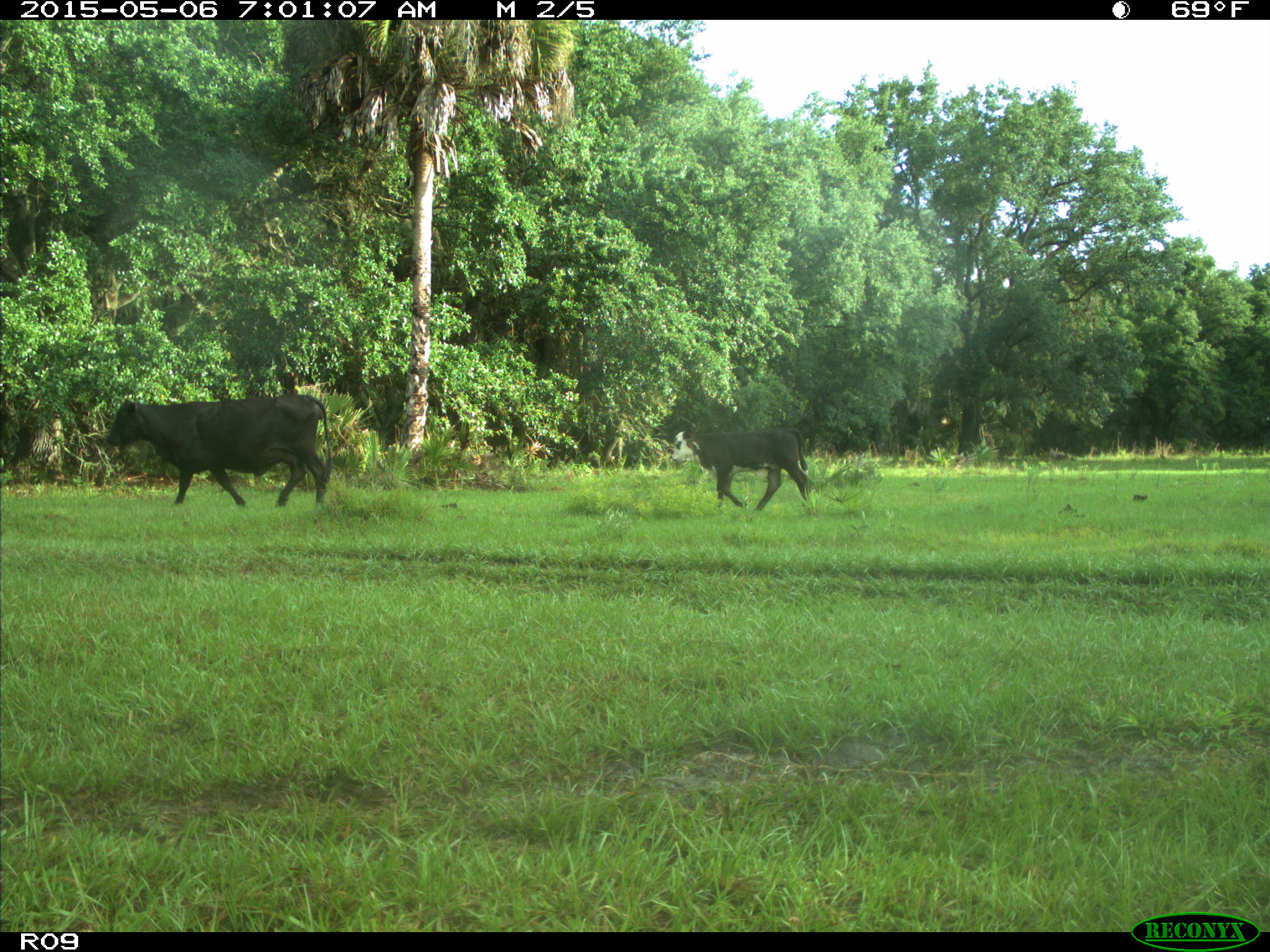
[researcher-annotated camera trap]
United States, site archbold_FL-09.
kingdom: Animalia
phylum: Chordata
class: Mammalia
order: Artiodactyla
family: Bovidae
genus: Bos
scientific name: Bos taurus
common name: domestic cow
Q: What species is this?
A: Bos taurus (domestic cow).